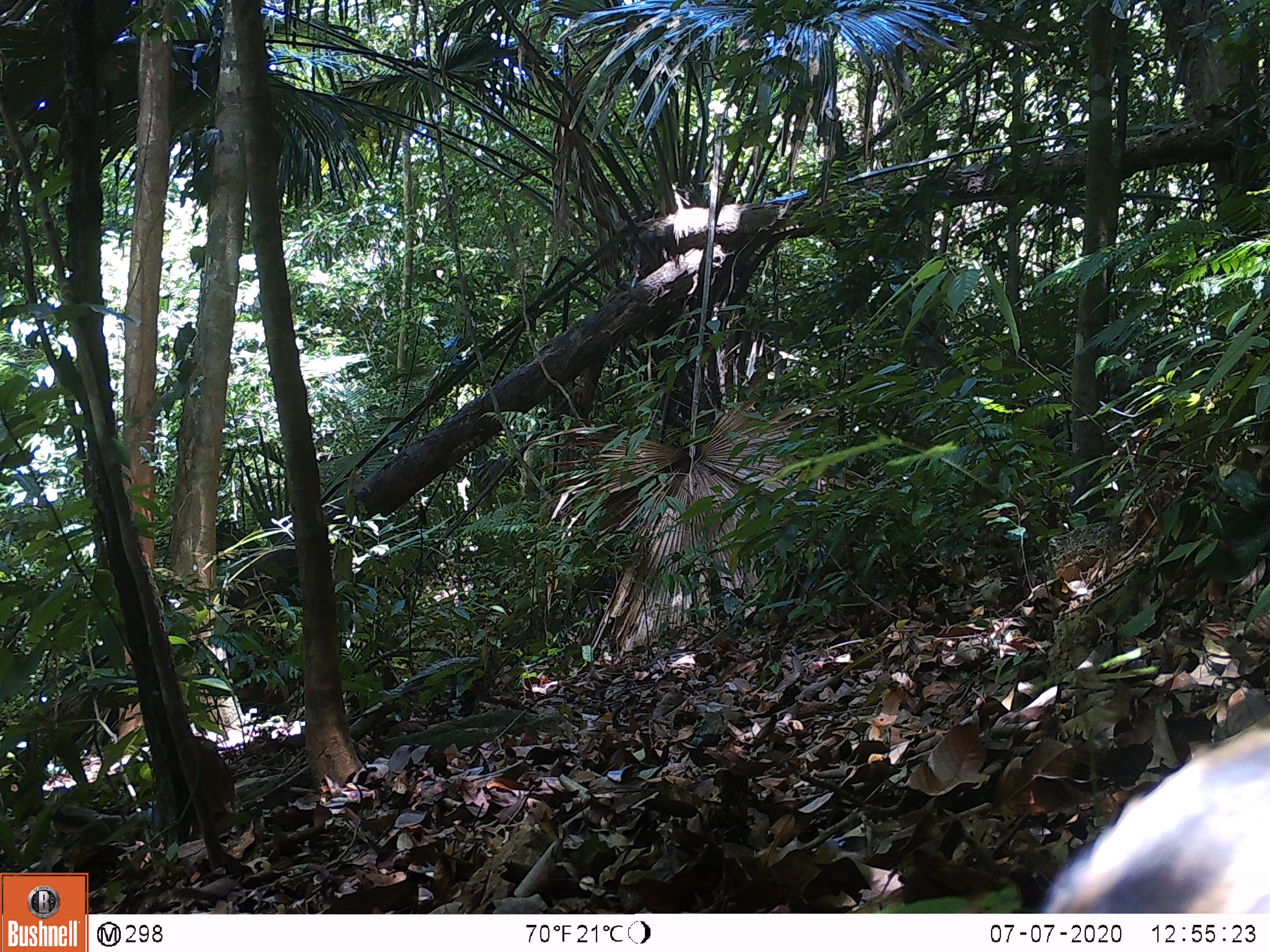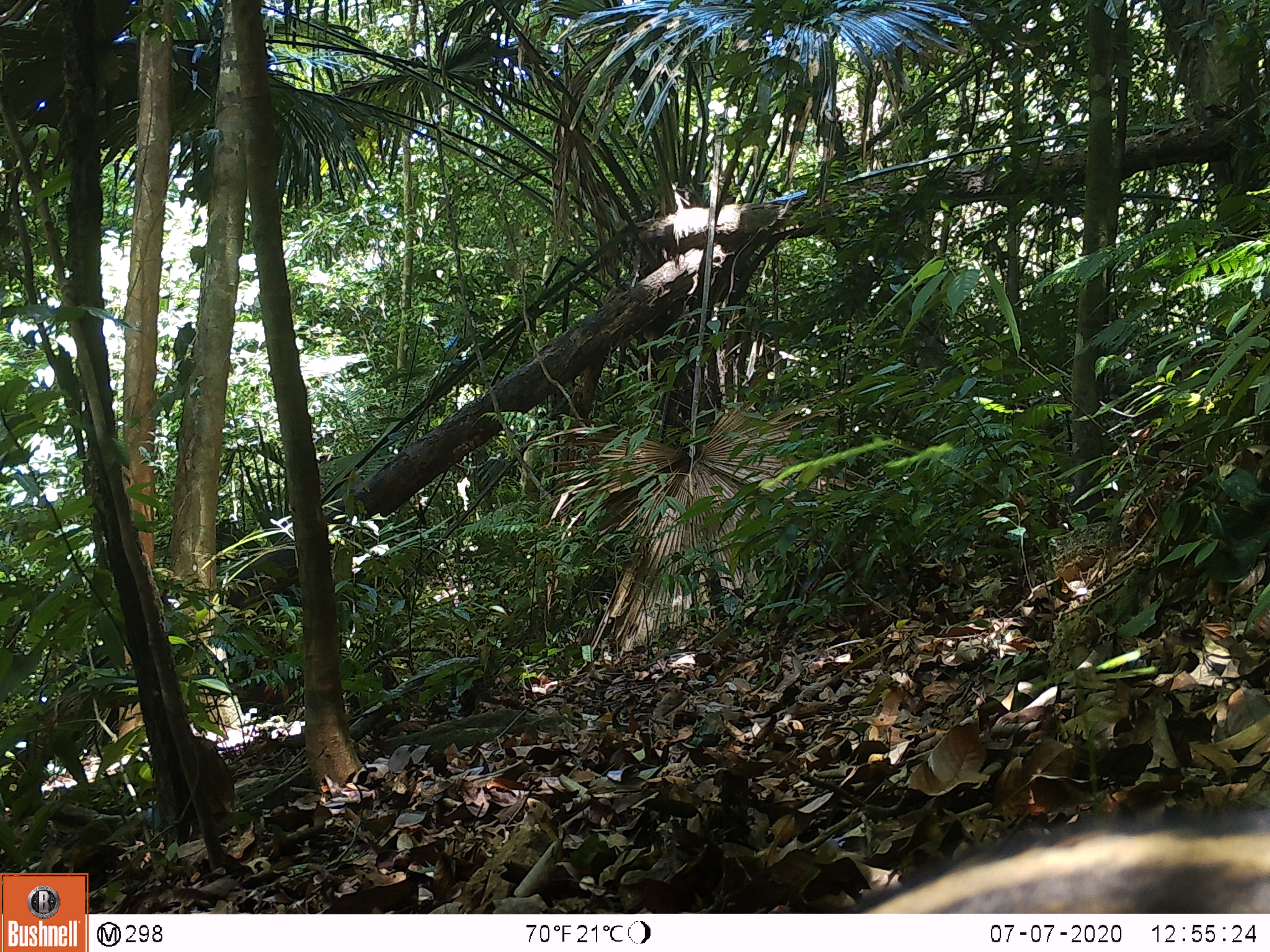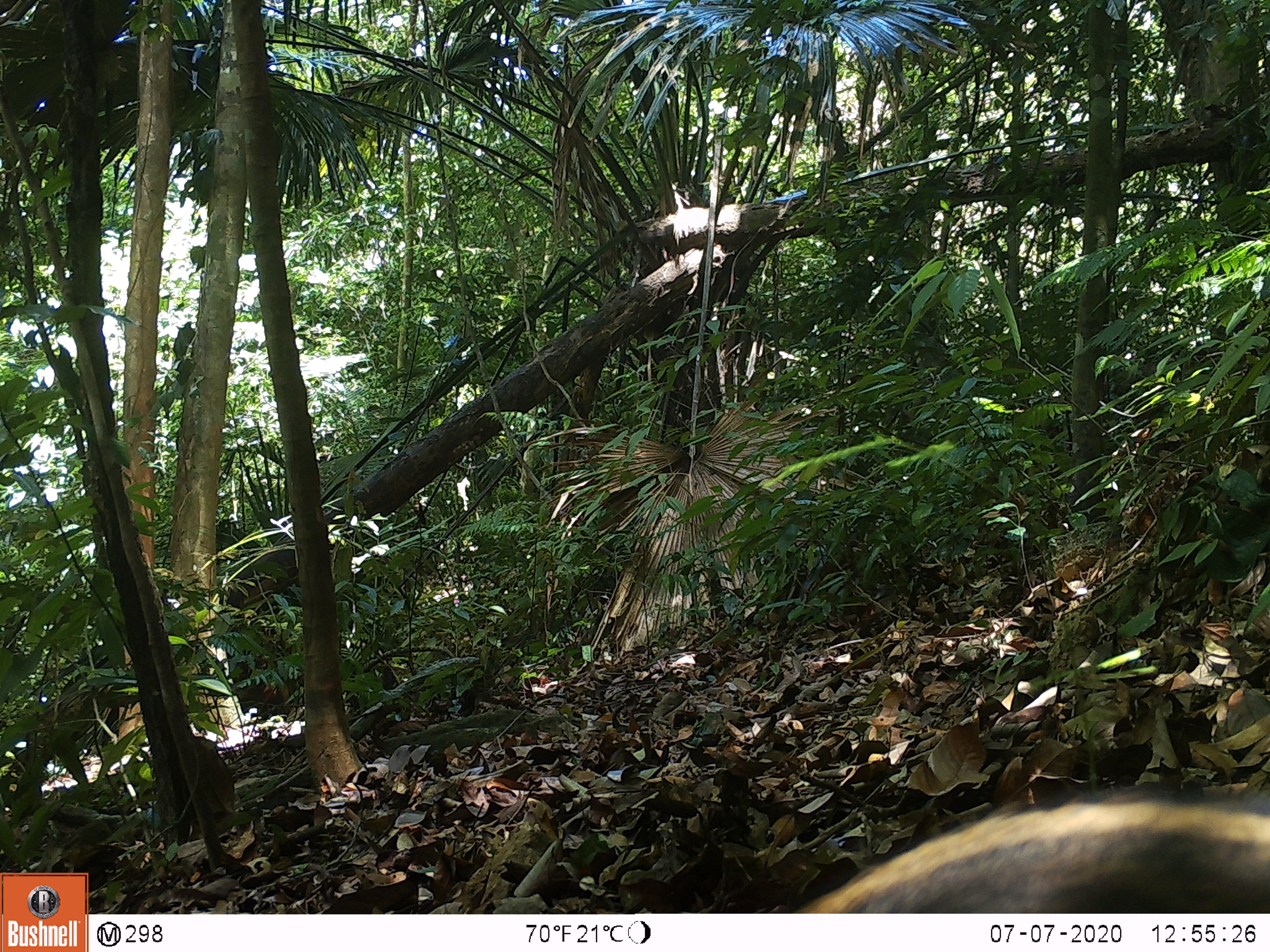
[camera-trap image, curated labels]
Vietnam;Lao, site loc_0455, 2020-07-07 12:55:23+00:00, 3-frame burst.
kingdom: Animalia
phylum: Chordata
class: Mammalia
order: Artiodactyla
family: Suidae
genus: Sus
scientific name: Sus scrofa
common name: eurasian wild pig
Eurasian wild pig (Sus scrofa). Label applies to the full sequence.